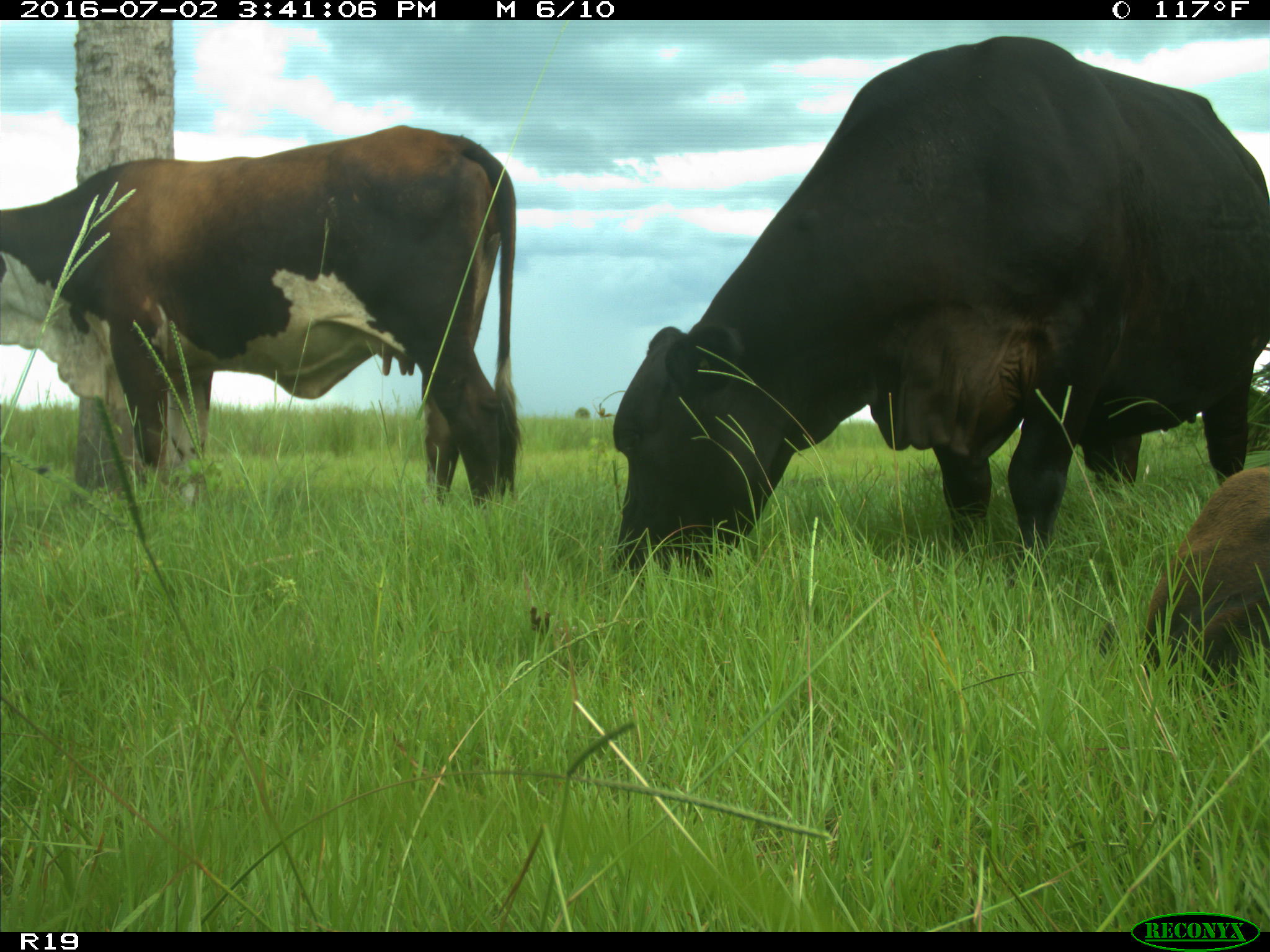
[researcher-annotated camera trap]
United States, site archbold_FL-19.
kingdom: Animalia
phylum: Chordata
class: Mammalia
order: Artiodactyla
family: Bovidae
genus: Bos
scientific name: Bos taurus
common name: domestic cow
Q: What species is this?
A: Bos taurus (domestic cow).